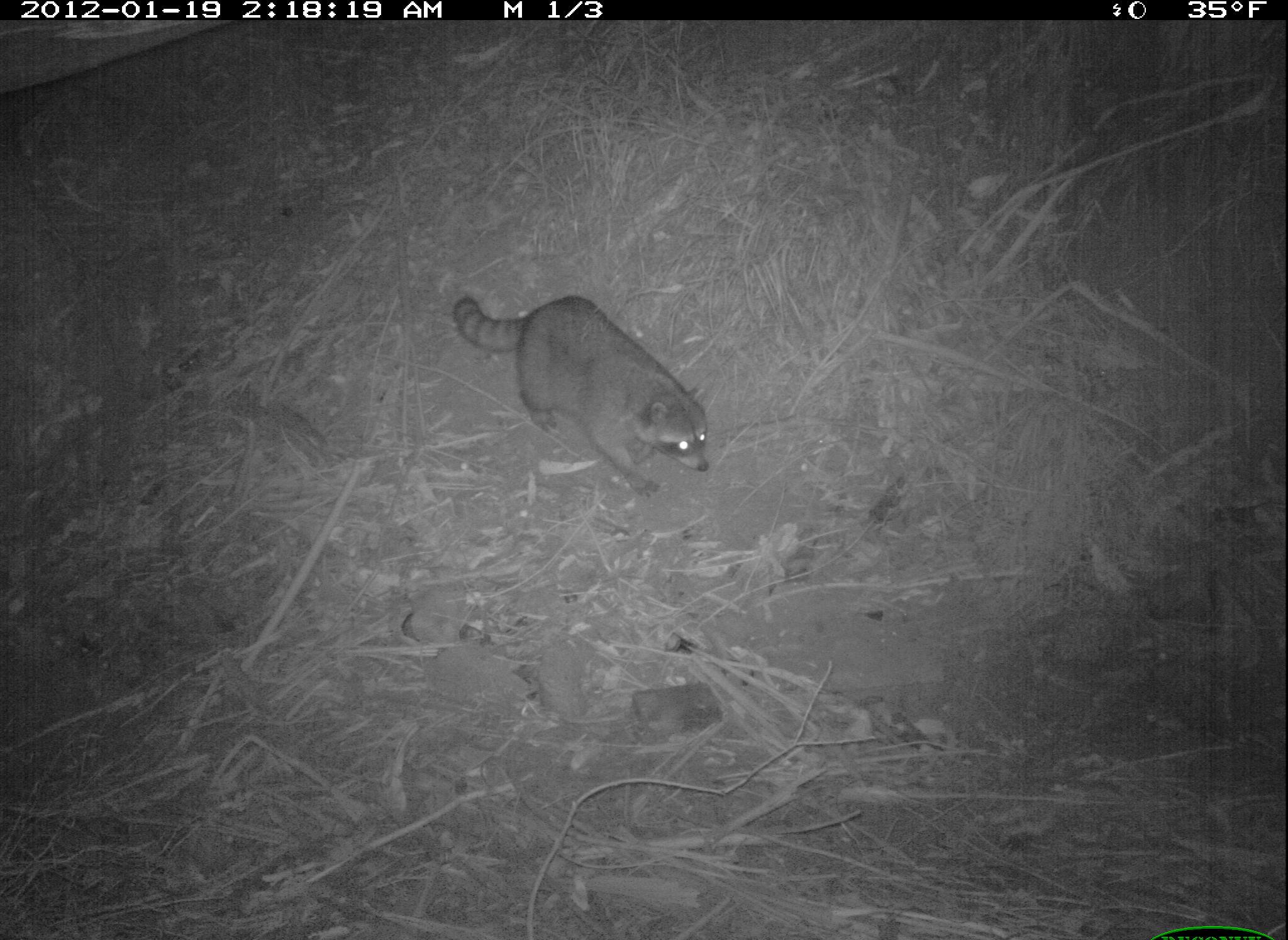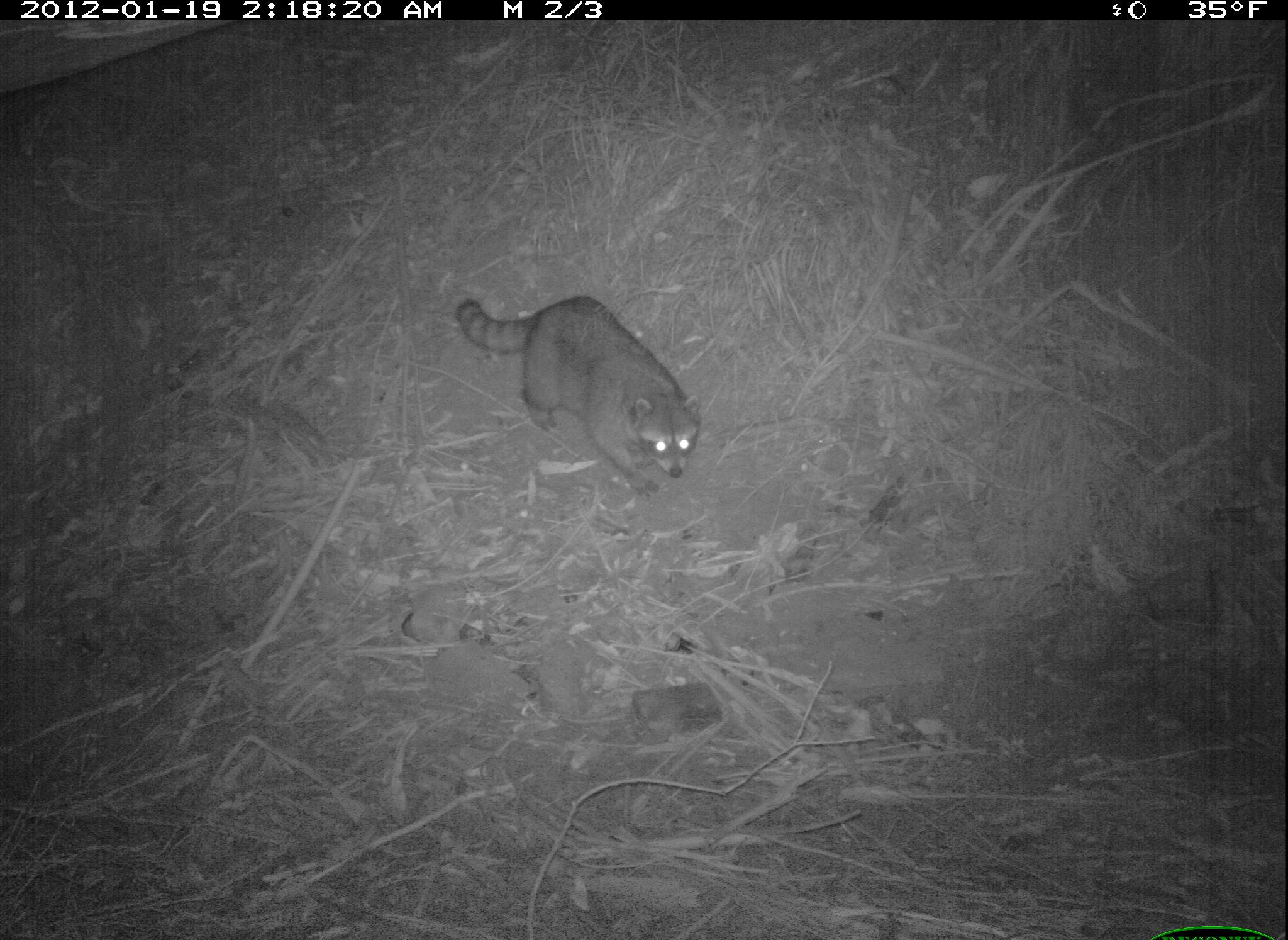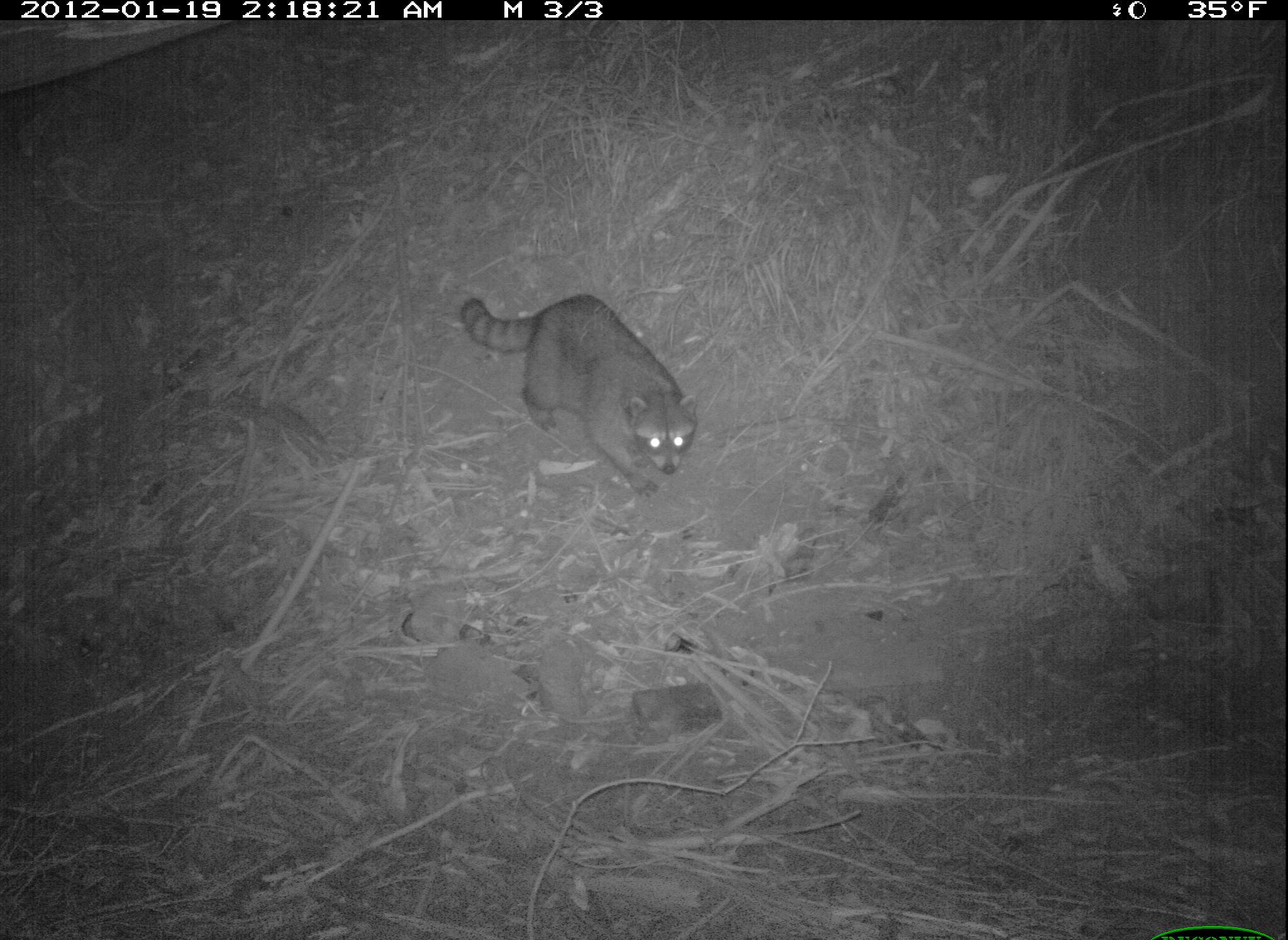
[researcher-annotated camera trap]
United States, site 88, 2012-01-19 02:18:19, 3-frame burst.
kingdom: Animalia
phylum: Chordata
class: Mammalia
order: Carnivora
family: Procyonidae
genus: Procyon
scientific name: Procyon lotor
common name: raccoon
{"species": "raccoon (Procyon lotor)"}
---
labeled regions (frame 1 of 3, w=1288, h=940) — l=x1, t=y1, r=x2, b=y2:
raccoon: l=431, t=271, r=739, b=519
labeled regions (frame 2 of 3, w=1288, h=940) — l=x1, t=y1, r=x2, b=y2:
raccoon: l=441, t=263, r=712, b=506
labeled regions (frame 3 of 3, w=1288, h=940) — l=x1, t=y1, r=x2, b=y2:
raccoon: l=443, t=259, r=712, b=501